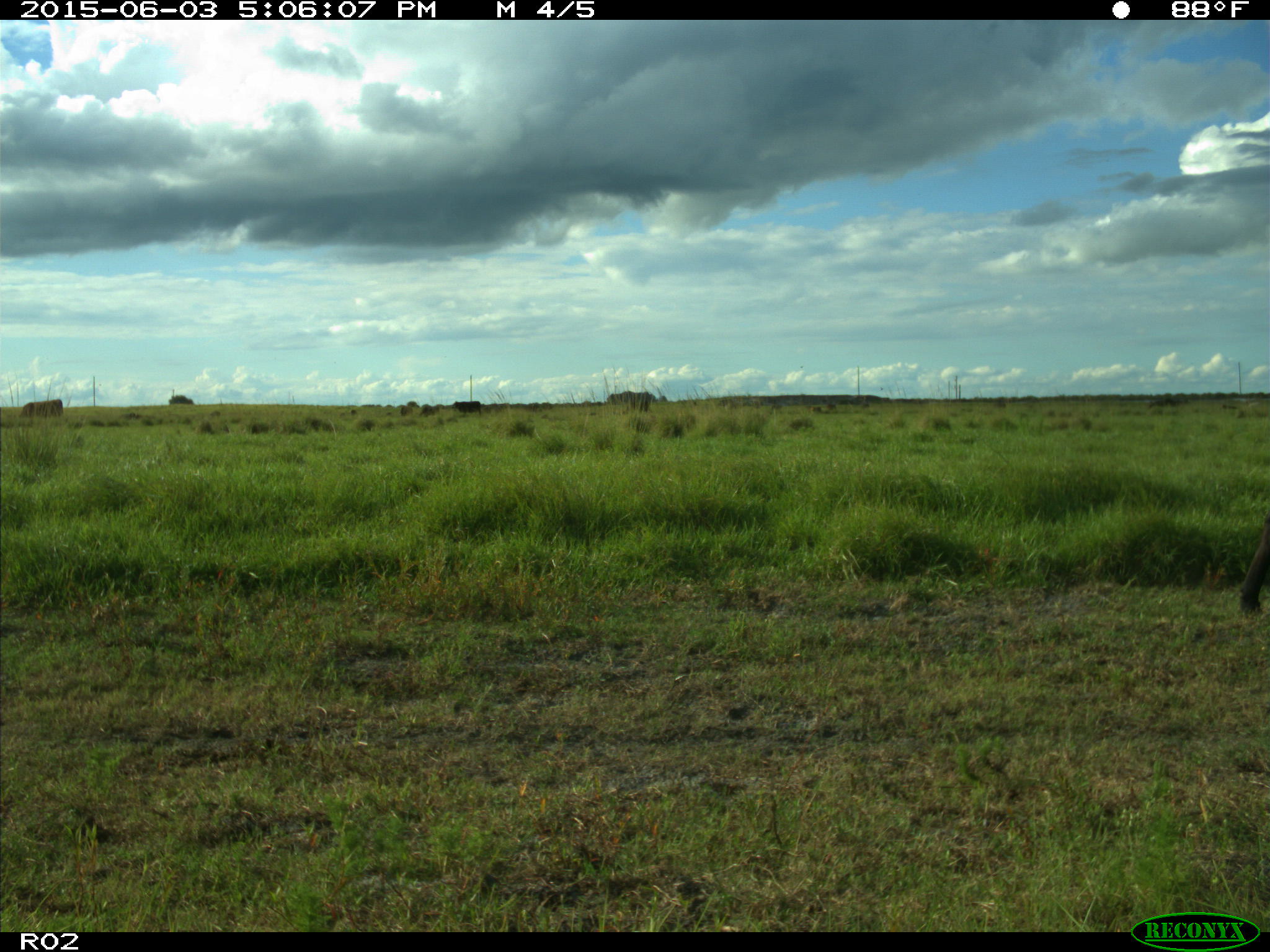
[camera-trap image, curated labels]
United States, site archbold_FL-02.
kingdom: Animalia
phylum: Chordata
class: Mammalia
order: Artiodactyla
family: Bovidae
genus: Bos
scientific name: Bos taurus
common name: domestic cow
Bos taurus (domestic cow).